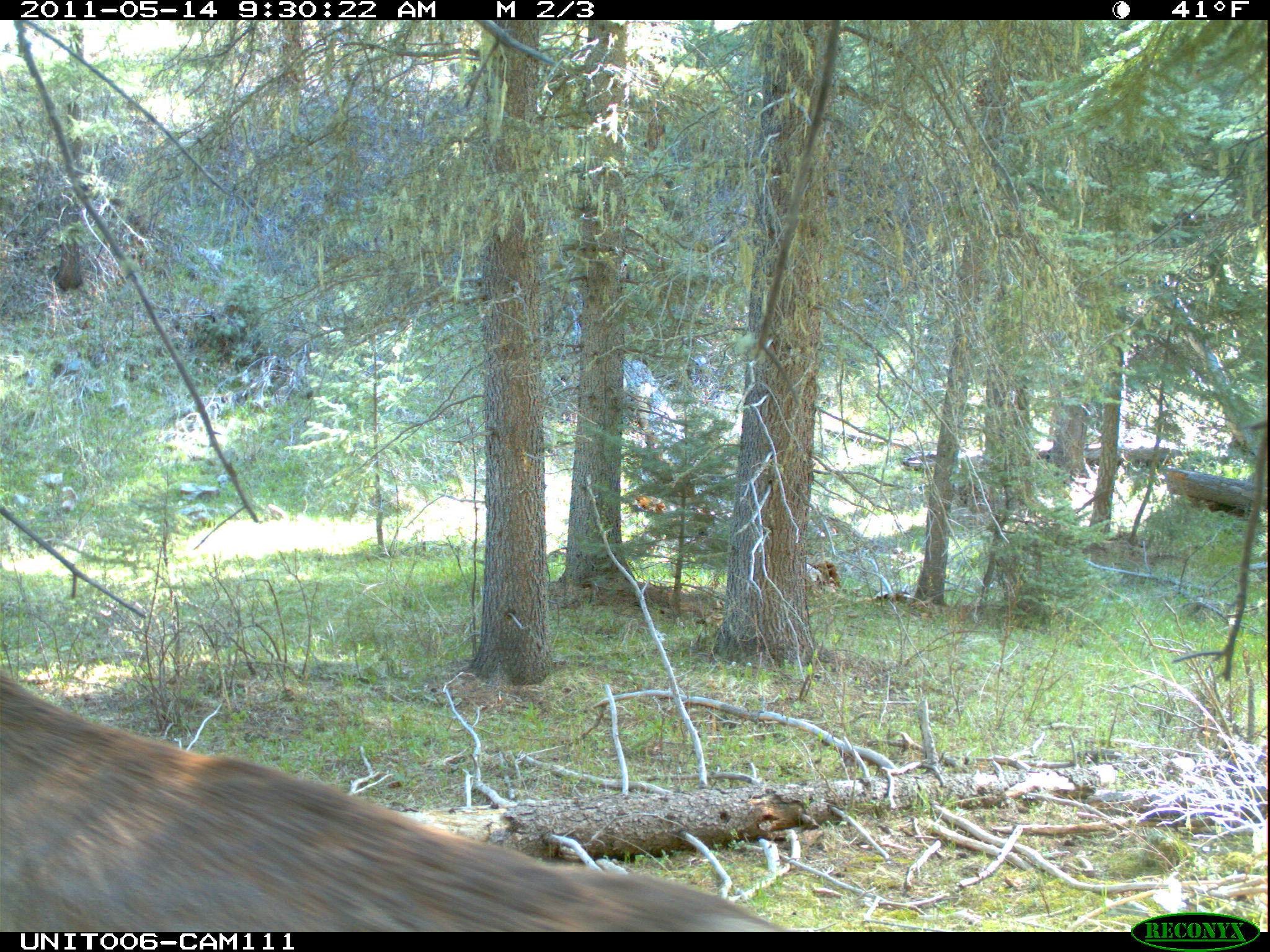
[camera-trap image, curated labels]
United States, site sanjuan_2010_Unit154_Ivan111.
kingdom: Animalia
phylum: Chordata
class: Mammalia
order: Artiodactyla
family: Cervidae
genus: Cervus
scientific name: Cervus elaphus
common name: red deer